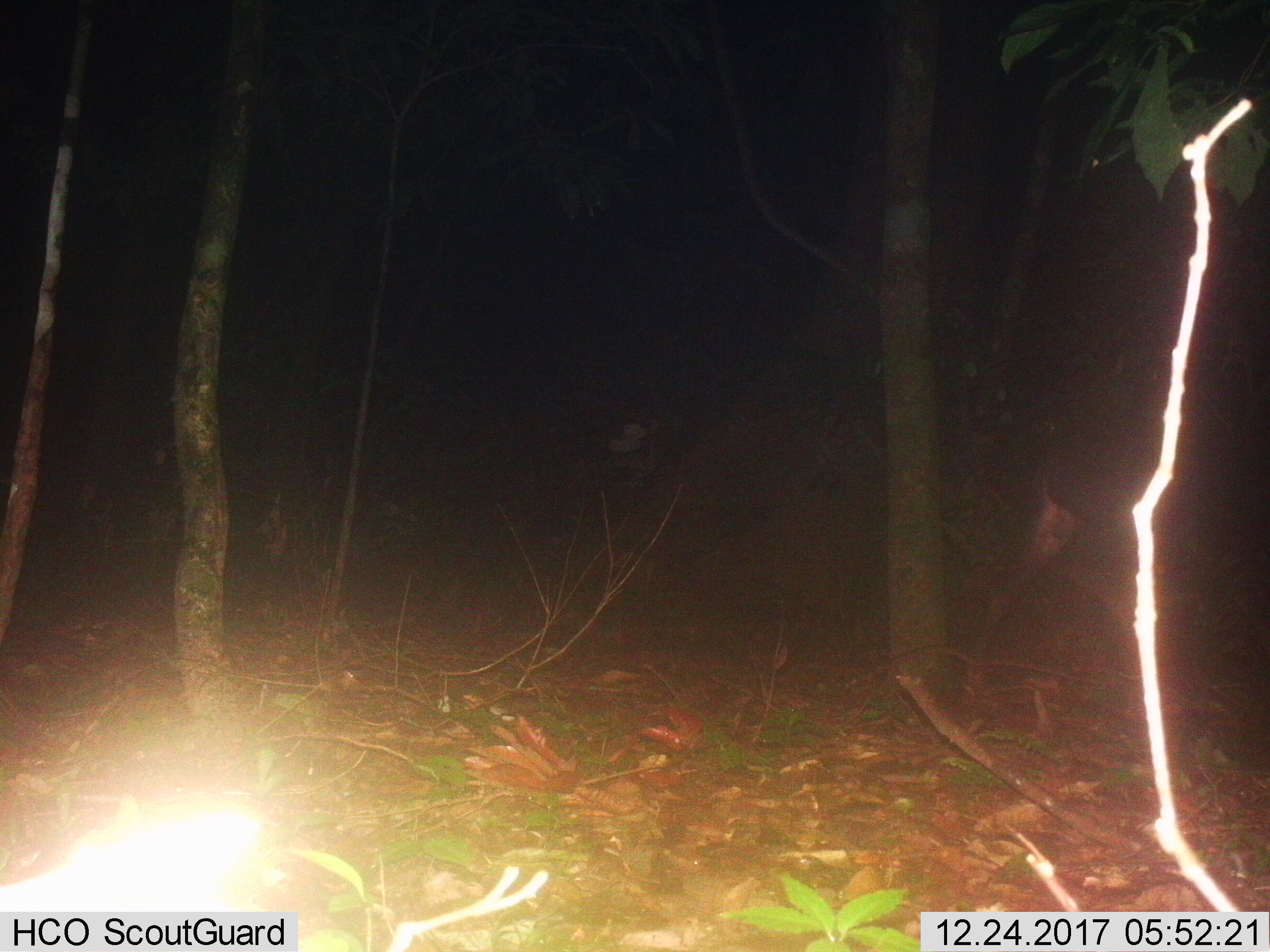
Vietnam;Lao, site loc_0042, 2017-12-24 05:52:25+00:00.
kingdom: Animalia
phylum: Chordata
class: Mammalia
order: Artiodactyla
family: Bovidae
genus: Capricornis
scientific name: Capricornis sumatraensis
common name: chinese serow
Chinese serow (Capricornis sumatraensis). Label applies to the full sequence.